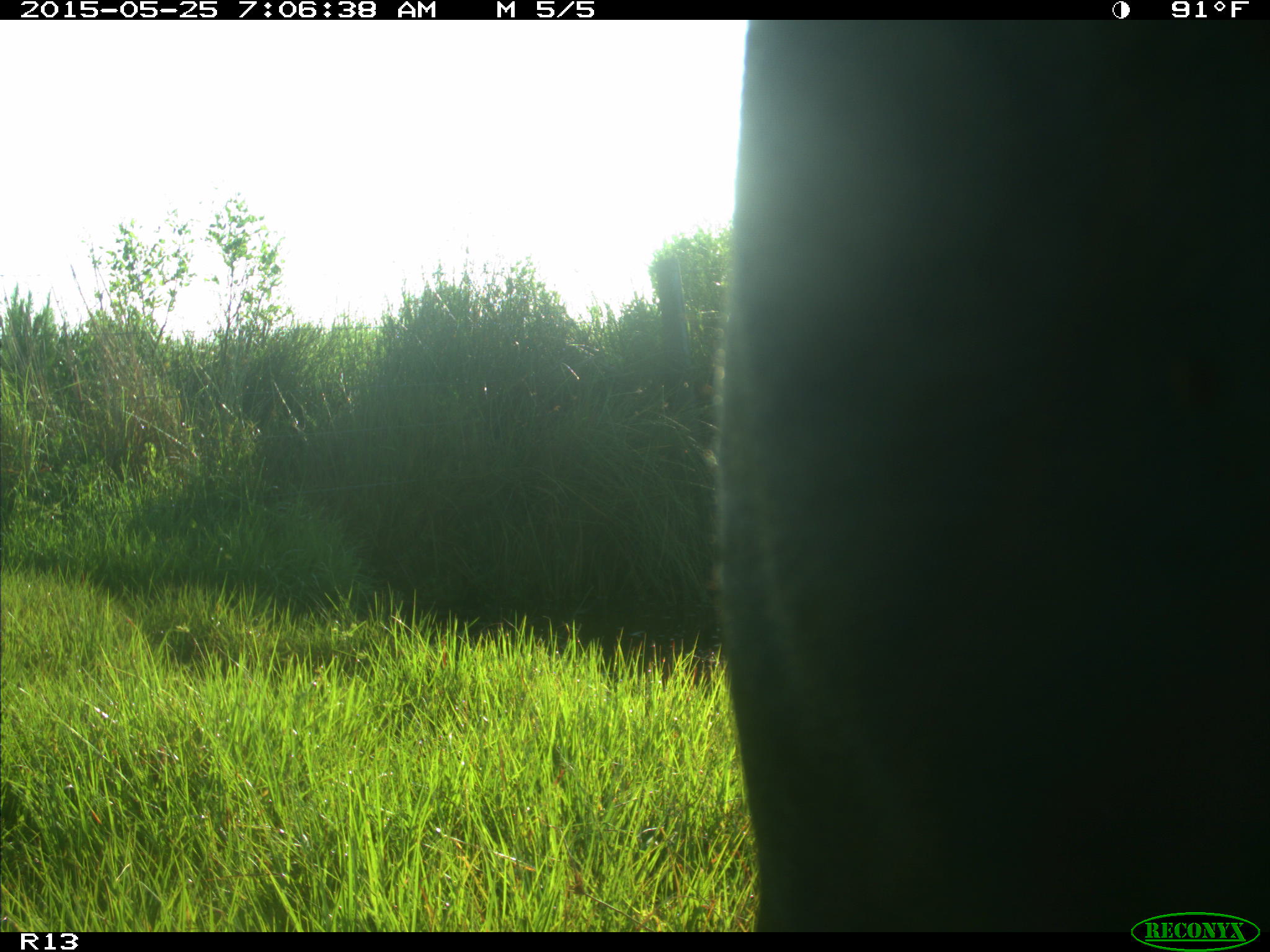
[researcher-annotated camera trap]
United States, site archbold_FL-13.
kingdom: Animalia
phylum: Chordata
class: Mammalia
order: Artiodactyla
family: Bovidae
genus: Bos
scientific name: Bos taurus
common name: domestic cow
Bos taurus (domestic cow).